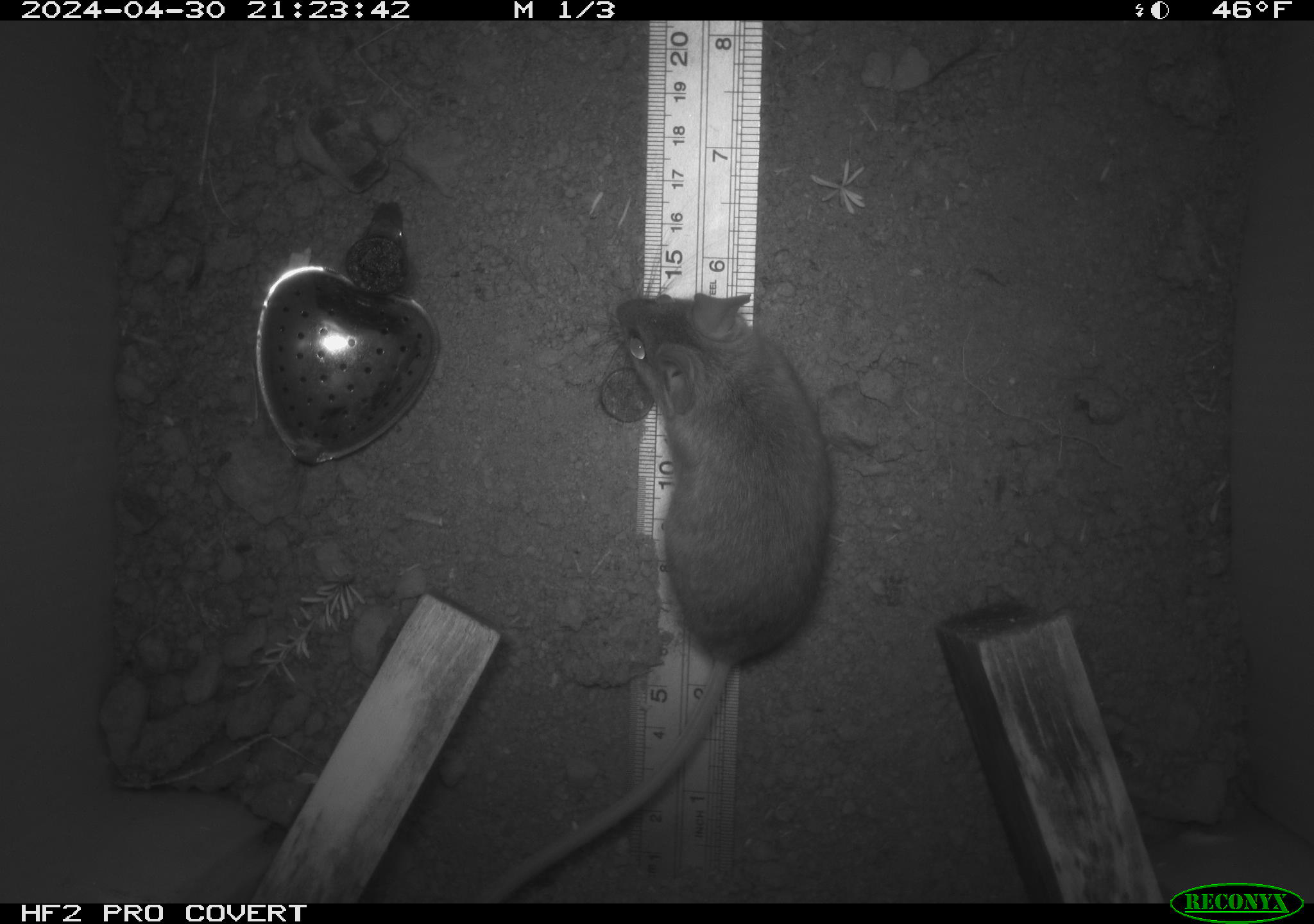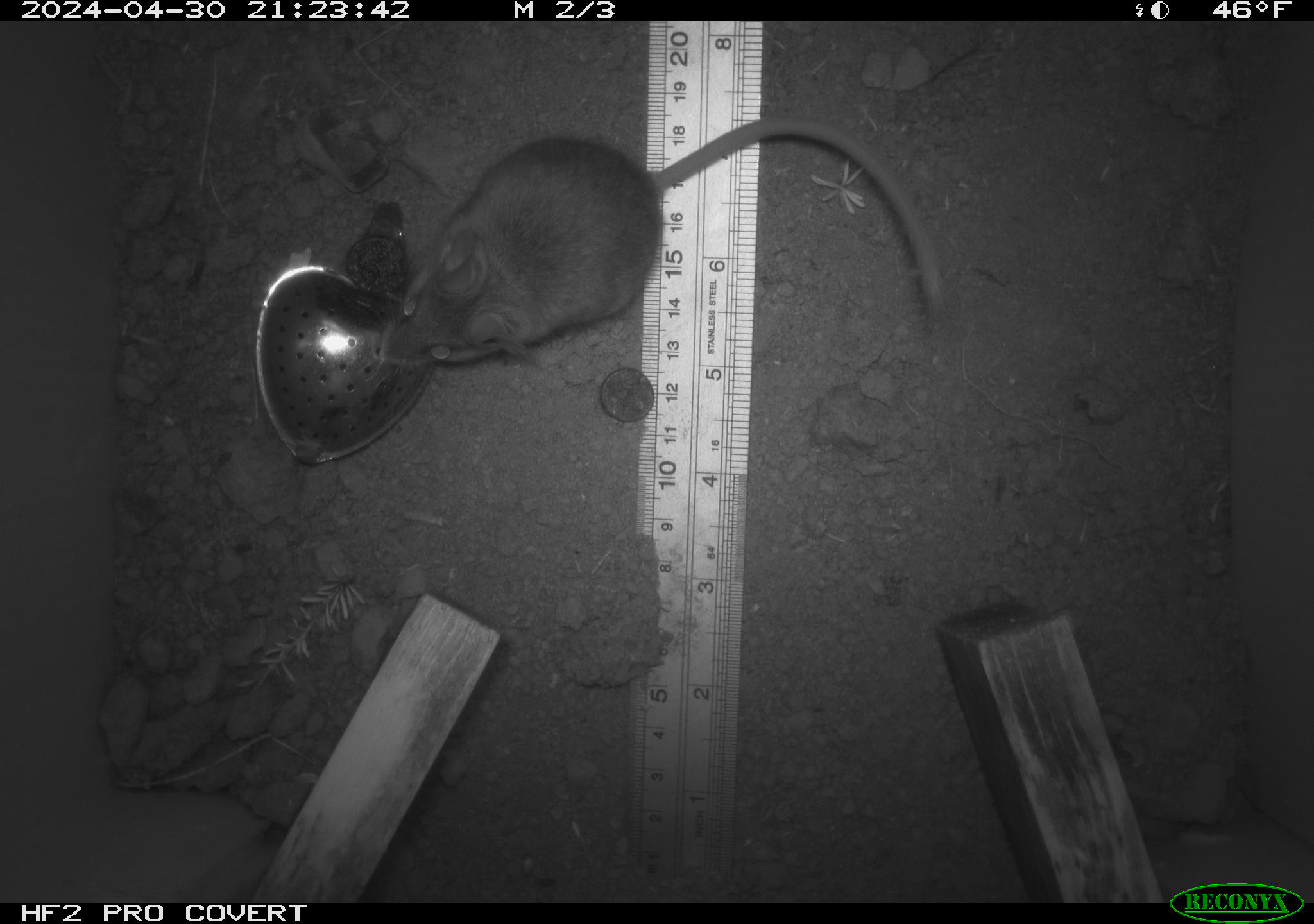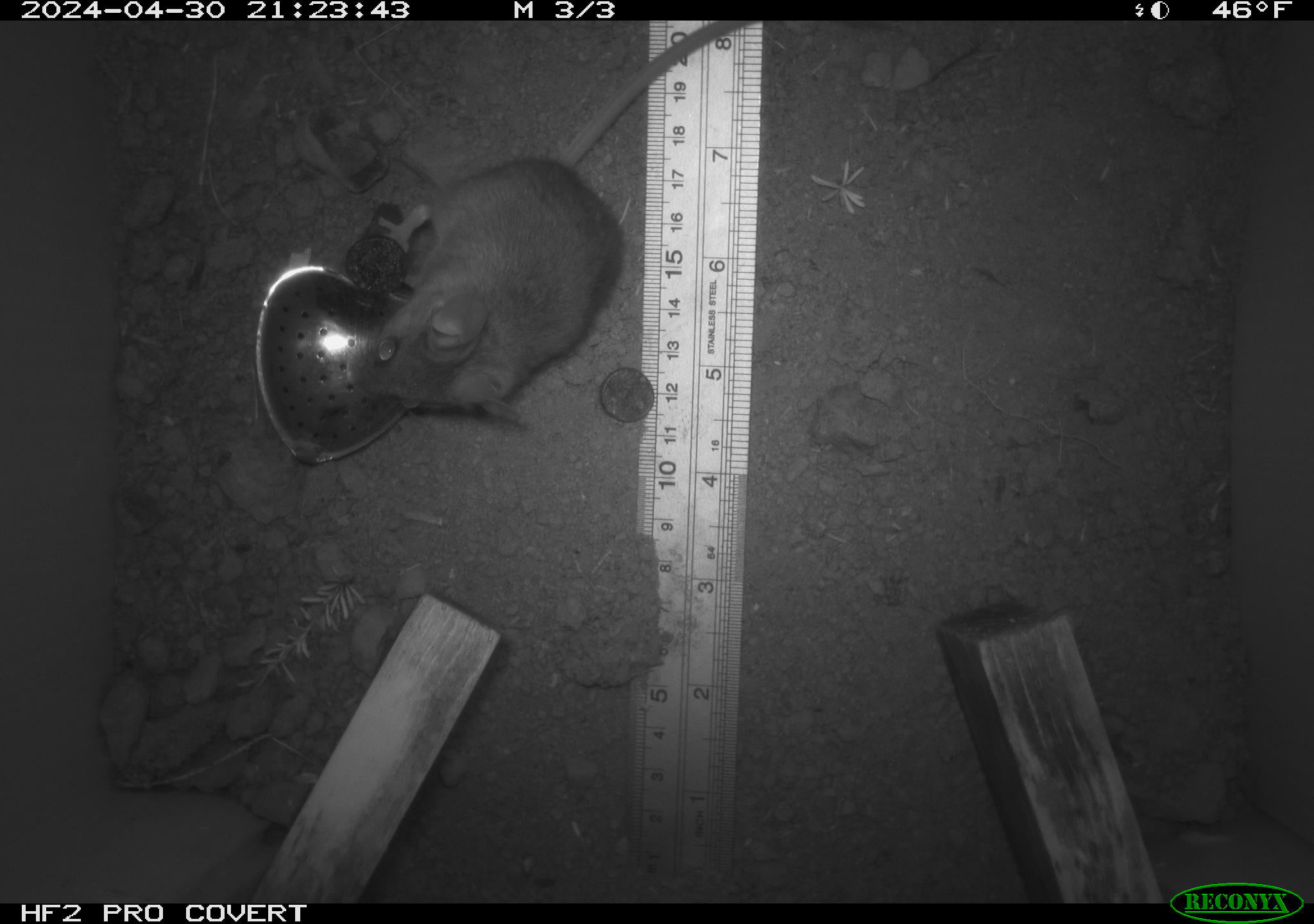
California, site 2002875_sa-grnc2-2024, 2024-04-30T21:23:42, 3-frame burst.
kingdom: Animalia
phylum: Chordata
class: Mammalia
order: Rodentia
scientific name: Rodentia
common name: rodent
Rodent (Rodentia).